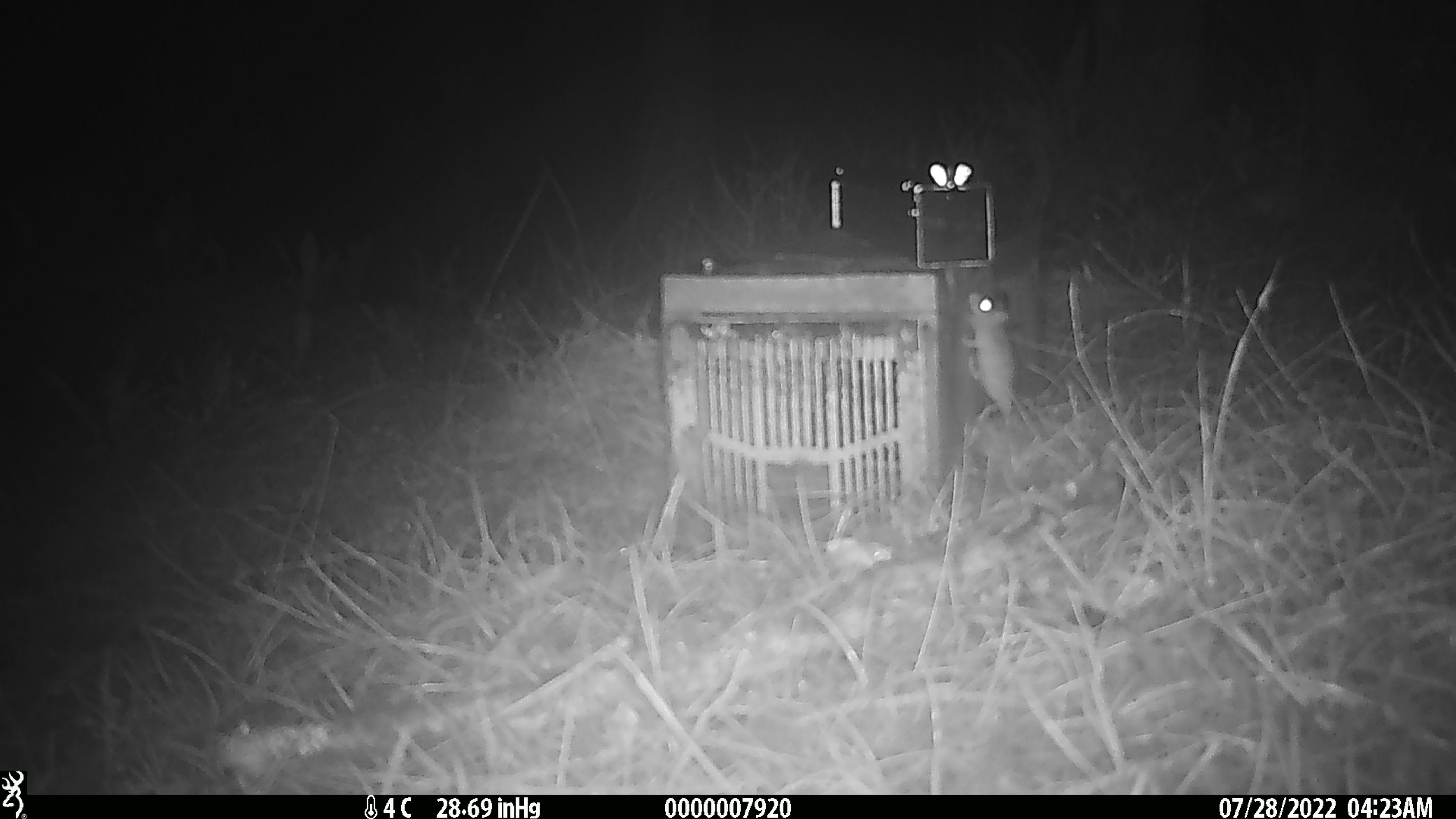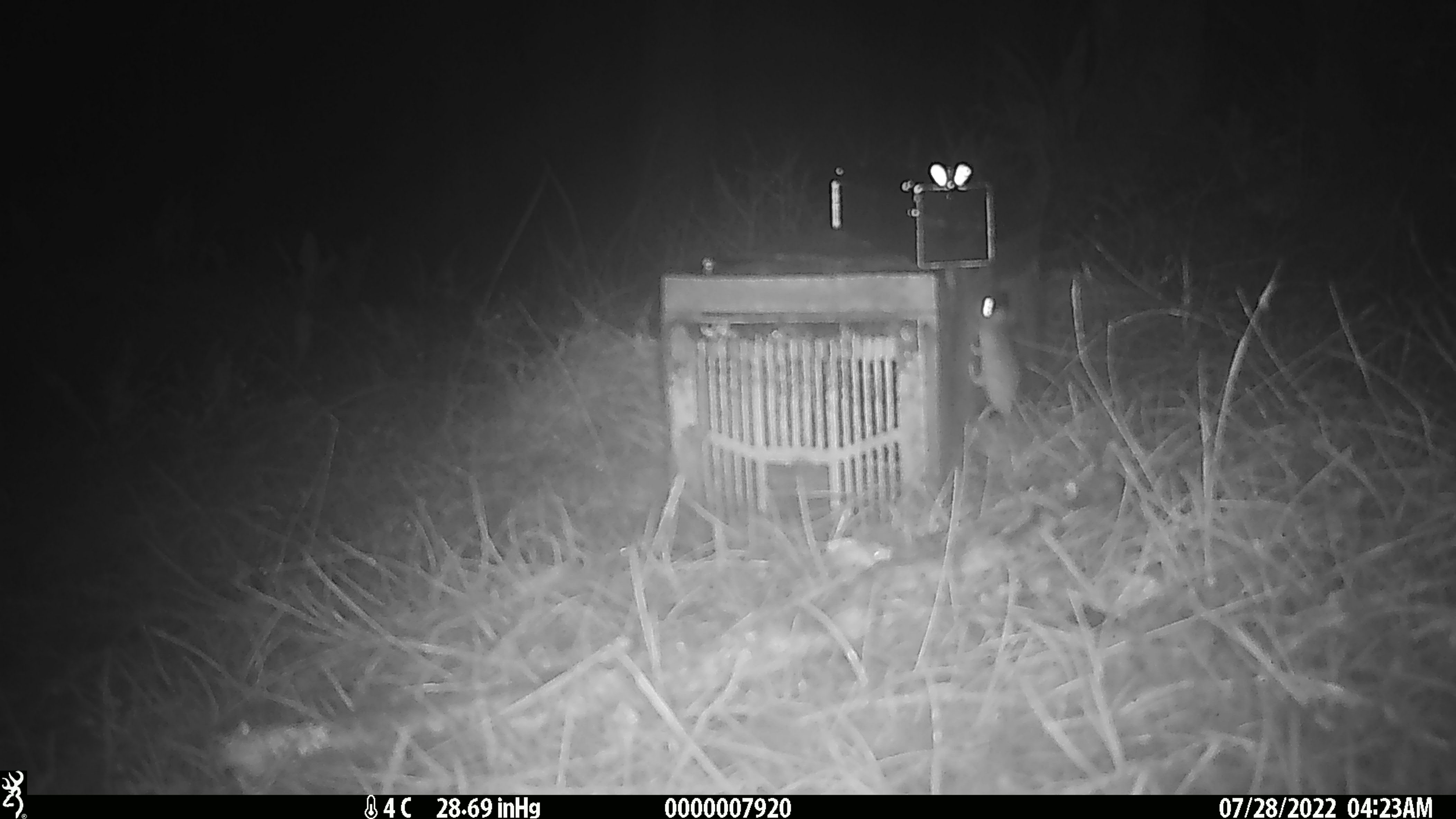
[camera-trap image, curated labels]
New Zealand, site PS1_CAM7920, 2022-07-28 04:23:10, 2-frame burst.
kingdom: Animalia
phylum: Chordata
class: Mammalia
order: Rodentia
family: Muridae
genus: Mus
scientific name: Mus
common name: mouse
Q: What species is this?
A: Mouse (Mus).